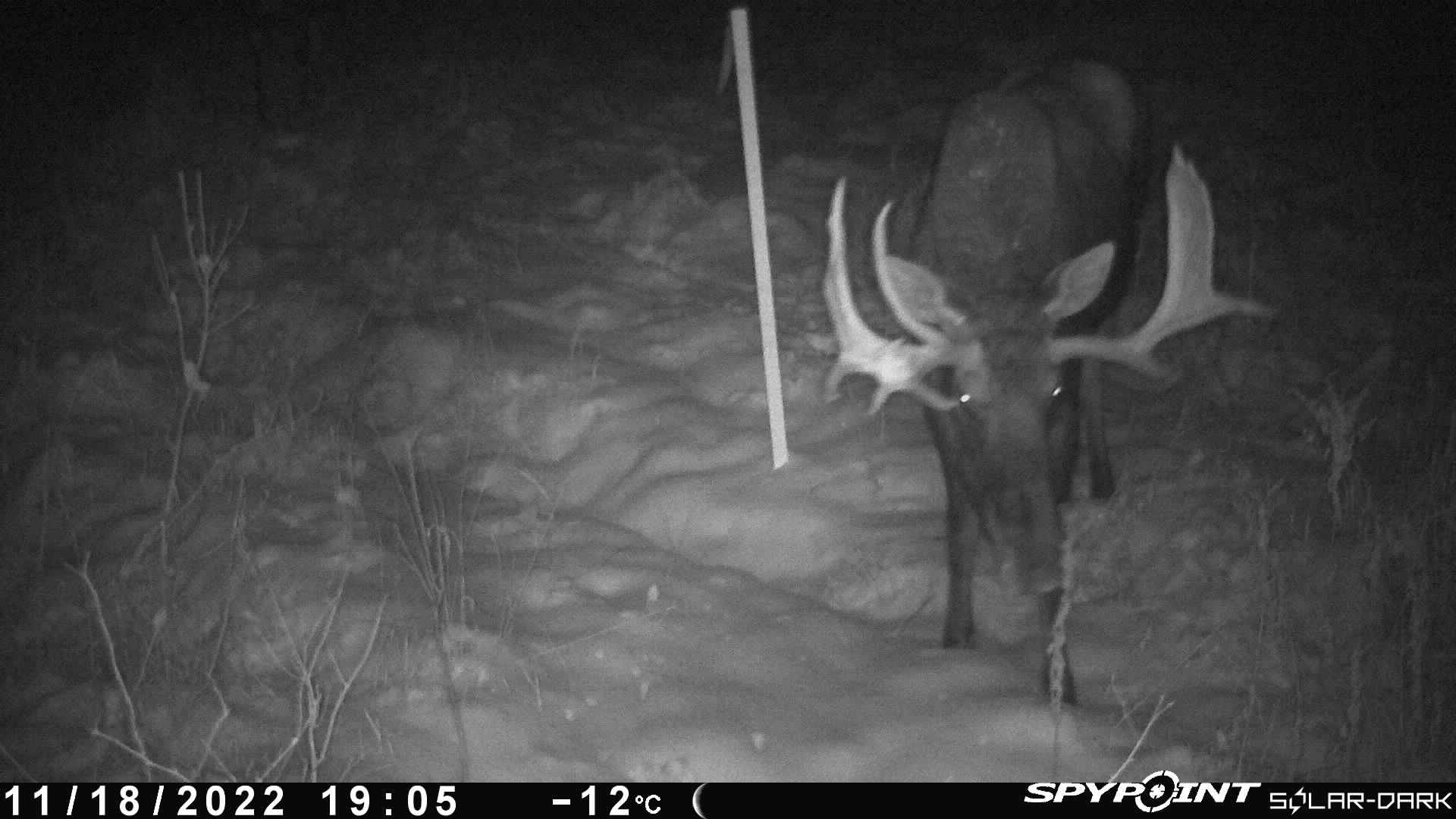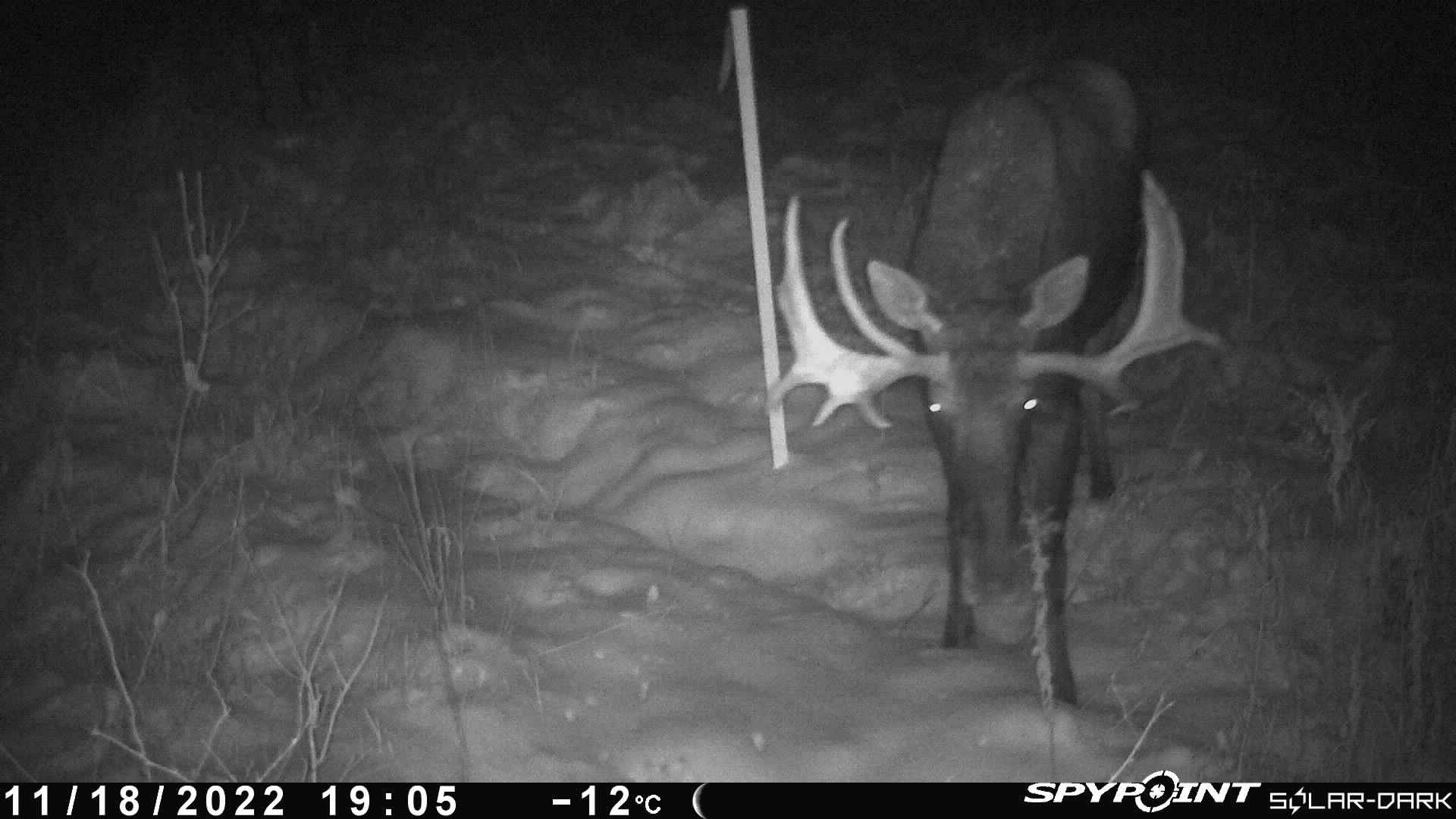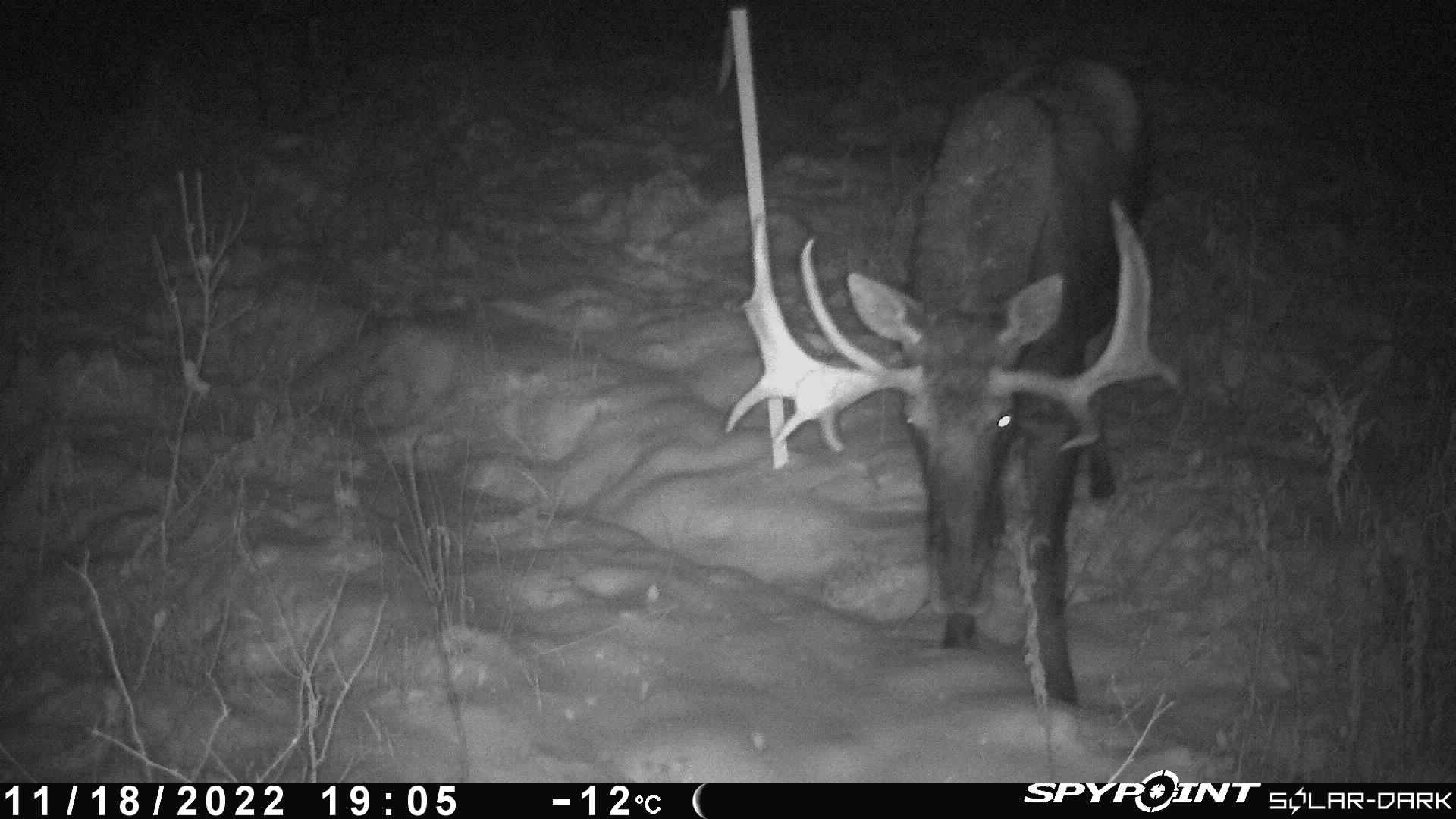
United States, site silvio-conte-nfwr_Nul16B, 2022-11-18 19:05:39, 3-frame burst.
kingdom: Animalia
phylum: Chordata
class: Mammalia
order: Artiodactyla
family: Cervidae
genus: Alces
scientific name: Alces alces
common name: moose